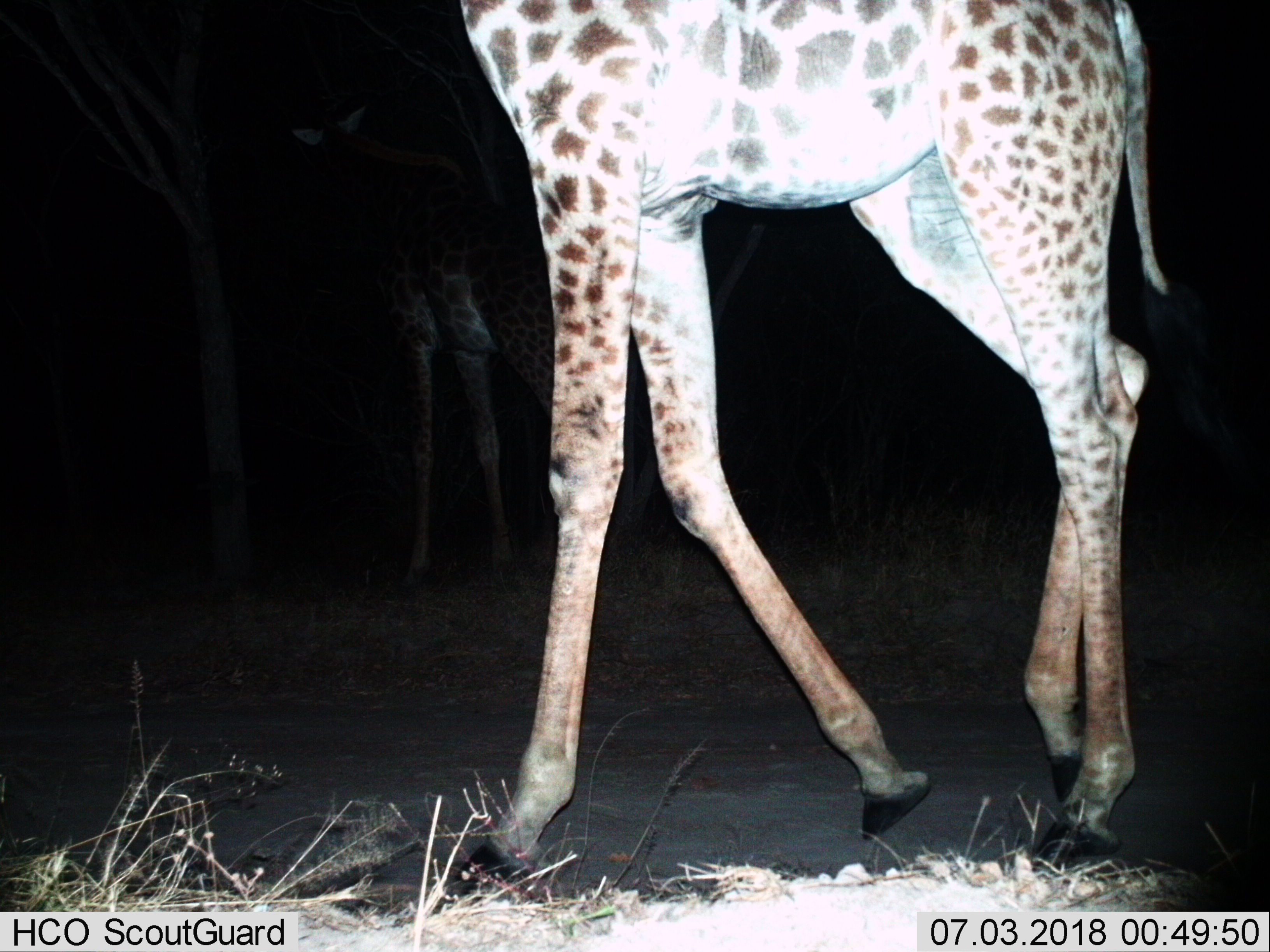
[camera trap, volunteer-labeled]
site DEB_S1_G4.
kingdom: Animalia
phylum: Chordata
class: Mammalia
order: Artiodactyla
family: Giraffidae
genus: Giraffa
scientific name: Giraffa camelopardalis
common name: giraffe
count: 2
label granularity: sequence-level